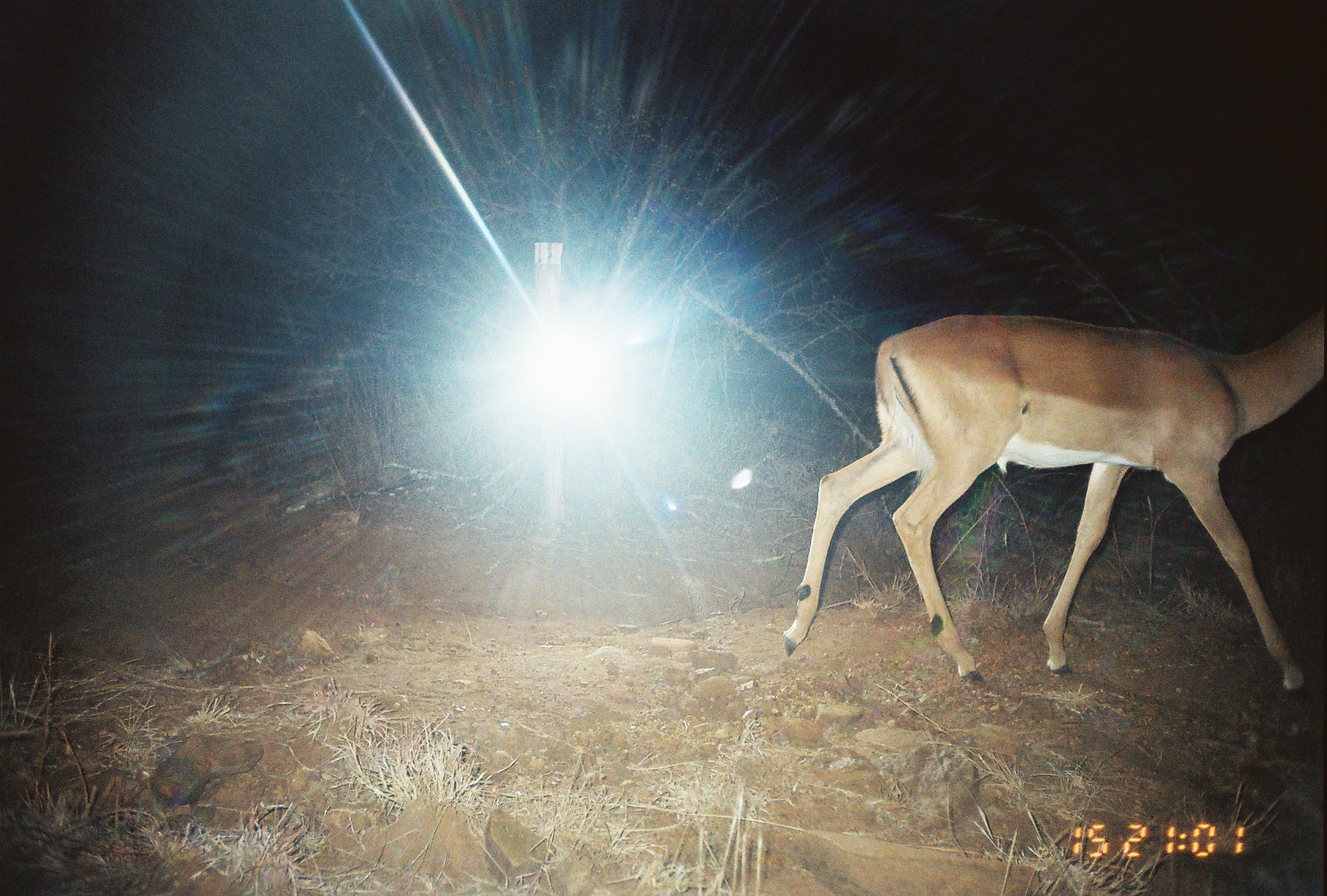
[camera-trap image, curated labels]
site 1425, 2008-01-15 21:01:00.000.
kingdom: Animalia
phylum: Chordata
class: Mammalia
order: Artiodactyla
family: Bovidae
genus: Aepyceros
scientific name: Aepyceros melampus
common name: impala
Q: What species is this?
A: Aepyceros melampus (impala).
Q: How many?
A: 1.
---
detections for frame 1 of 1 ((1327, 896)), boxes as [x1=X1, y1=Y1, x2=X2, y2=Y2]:
aepyceros melampus: [x1=775, y1=306, x2=1320, y2=689]